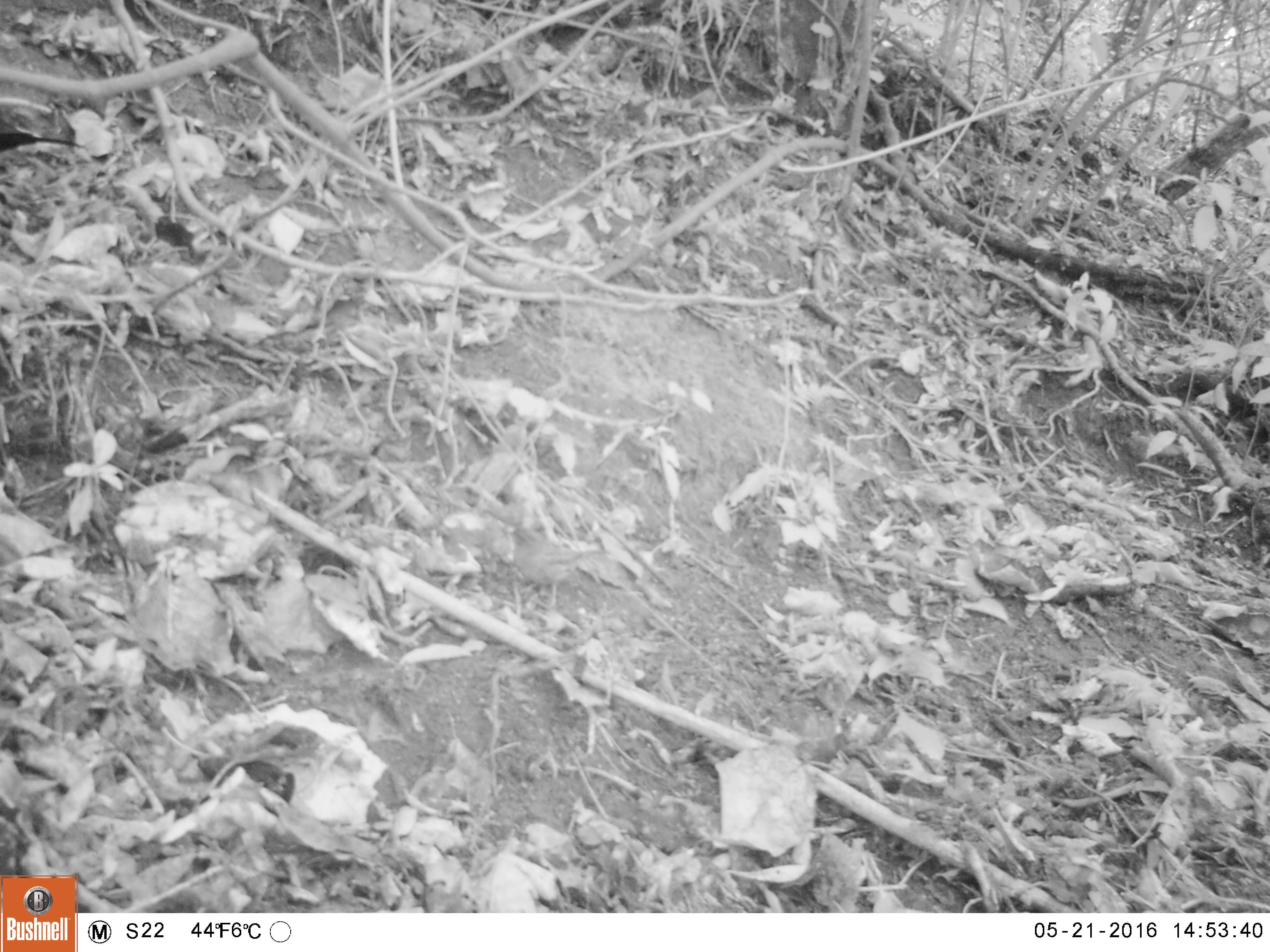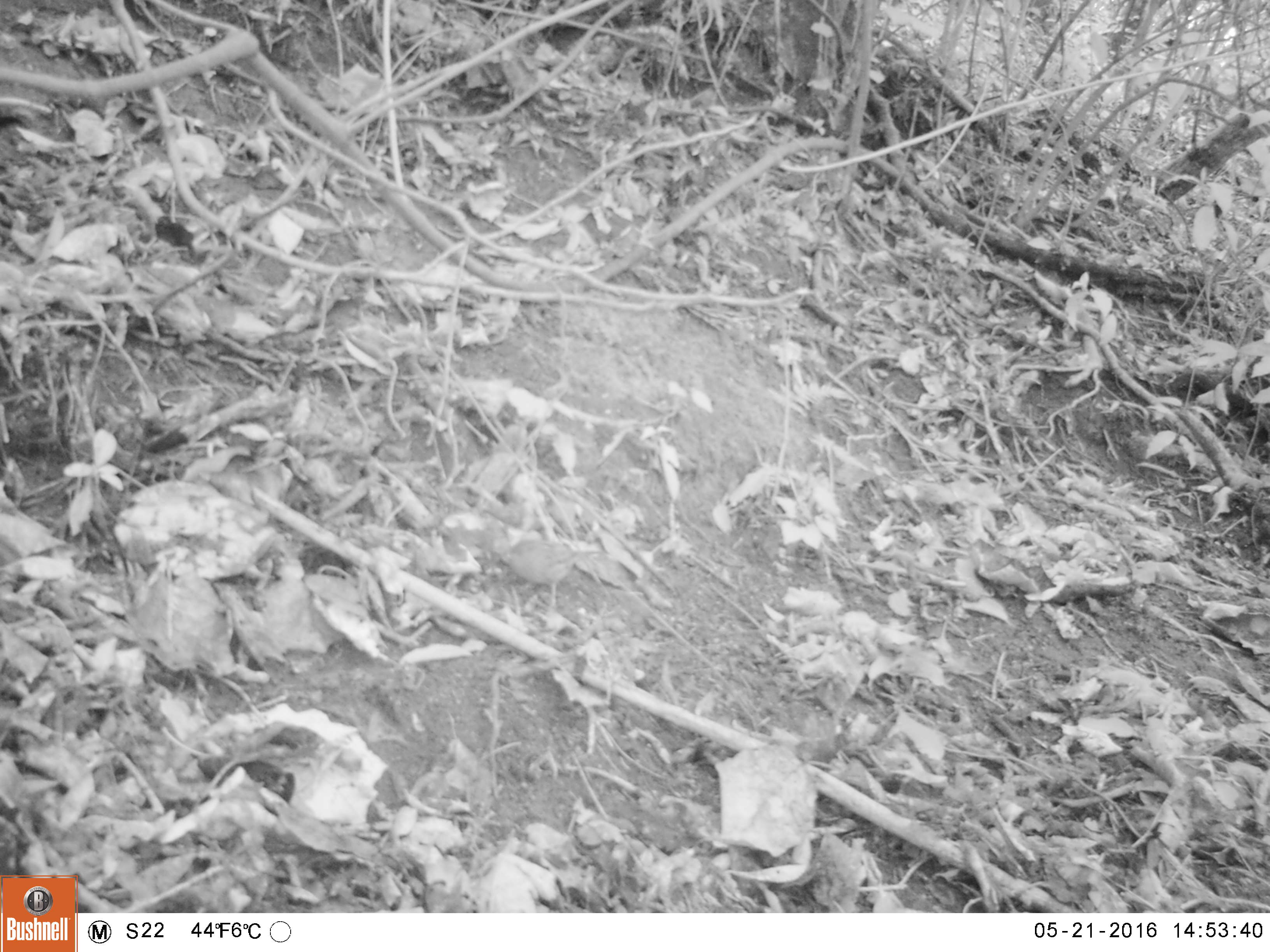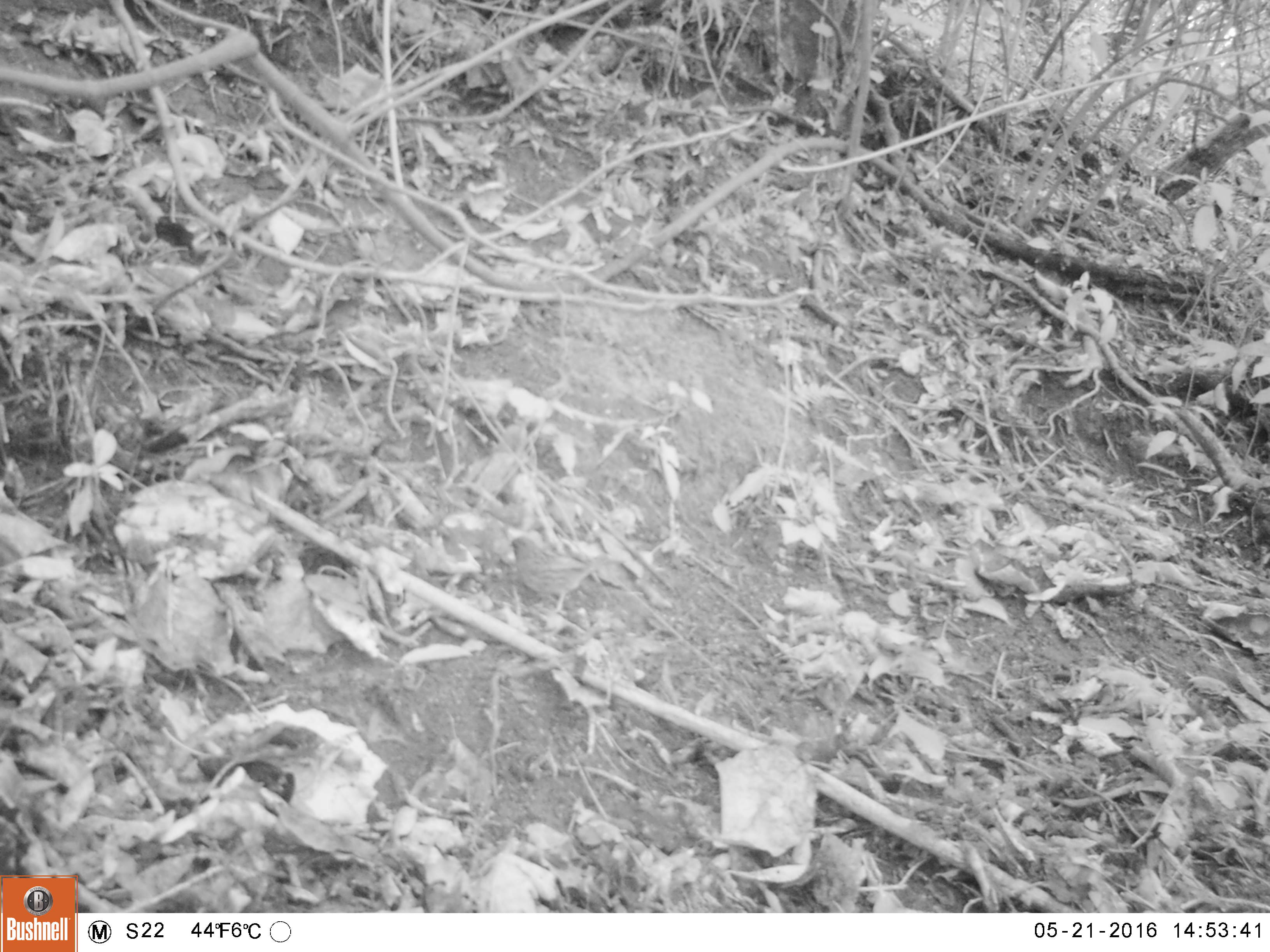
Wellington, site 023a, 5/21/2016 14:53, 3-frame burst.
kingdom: Animalia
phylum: Chordata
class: Aves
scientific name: Aves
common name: bird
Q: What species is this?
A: Bird (Aves).